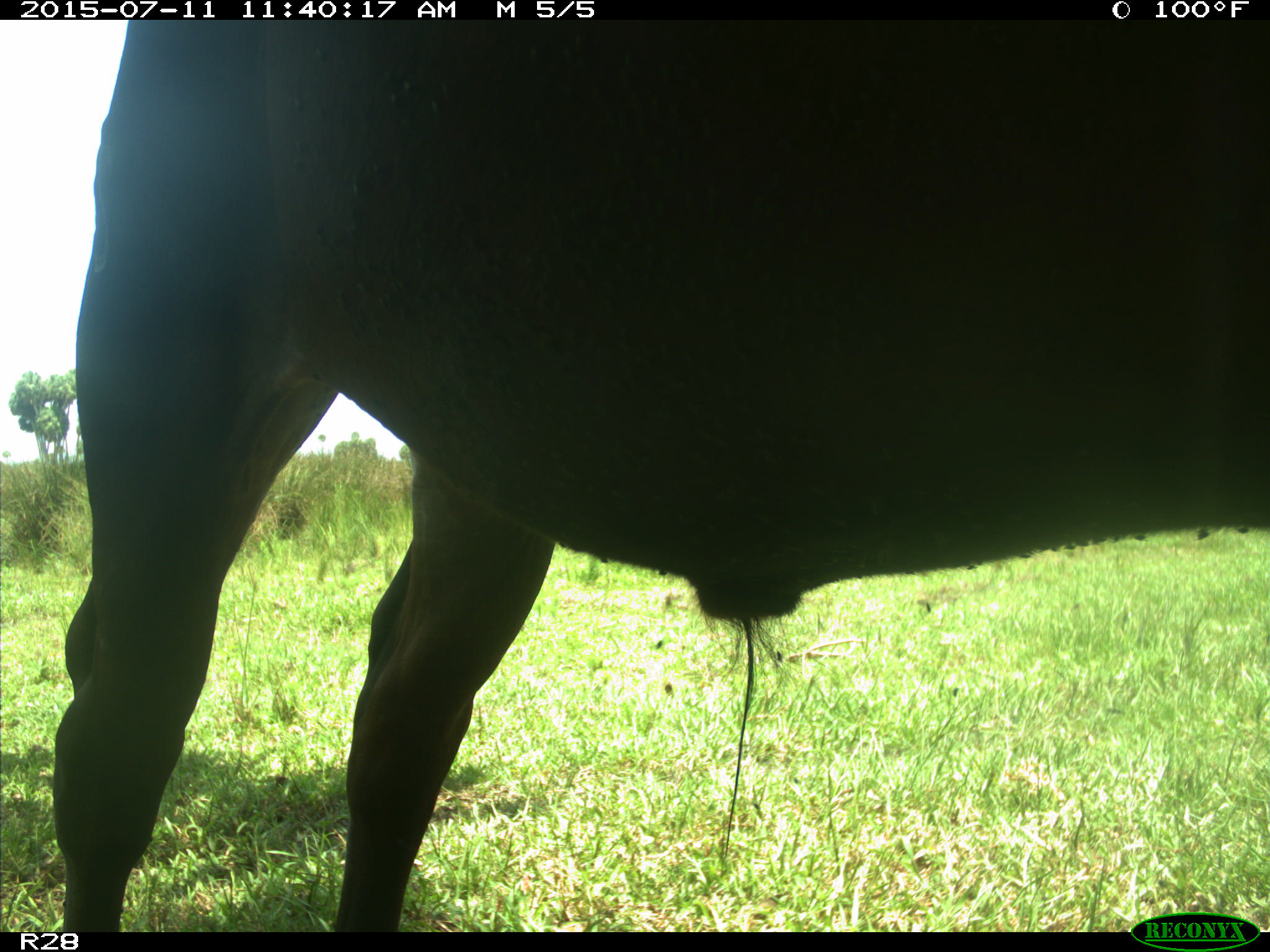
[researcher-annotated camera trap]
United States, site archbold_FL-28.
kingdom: Animalia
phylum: Chordata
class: Mammalia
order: Artiodactyla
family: Bovidae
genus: Bos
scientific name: Bos taurus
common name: domestic cow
Bos taurus (domestic cow).